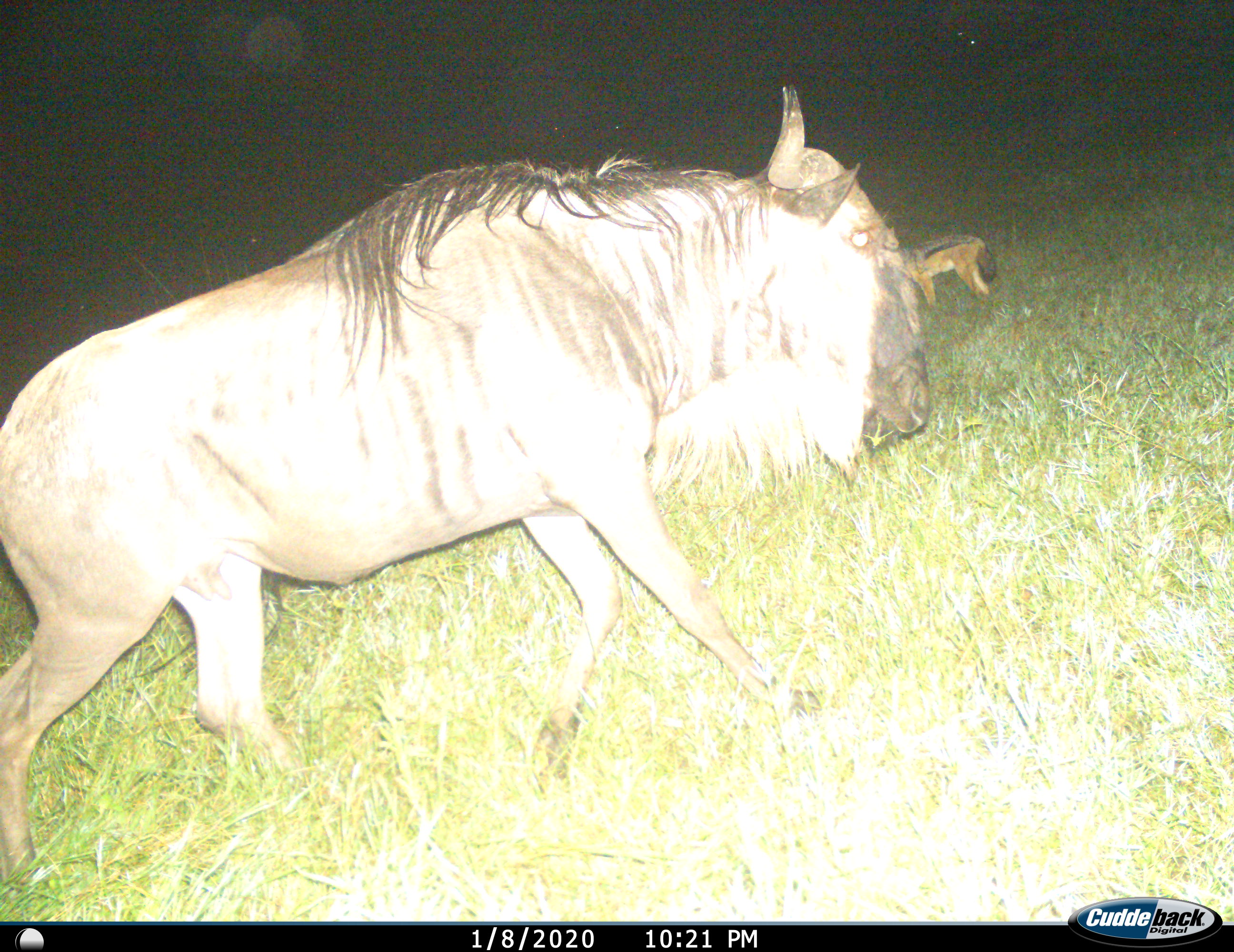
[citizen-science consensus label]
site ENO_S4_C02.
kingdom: Animalia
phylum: Chordata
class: Mammalia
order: Carnivora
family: Canidae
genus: Lupulella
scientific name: Lupulella mesomelas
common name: black-backed jackal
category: jackalblackbacked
Jackalblackbacked (black-backed jackal) (Lupulella mesomelas), count 1. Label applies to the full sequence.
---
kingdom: Animalia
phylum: Chordata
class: Mammalia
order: Artiodactyla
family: Bovidae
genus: Connochaetes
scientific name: Connochaetes taurinus taurinus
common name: blue wildebeest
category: wildebeestblue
Wildebeestblue (blue wildebeest) (Connochaetes taurinus taurinus), count 1. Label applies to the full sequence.